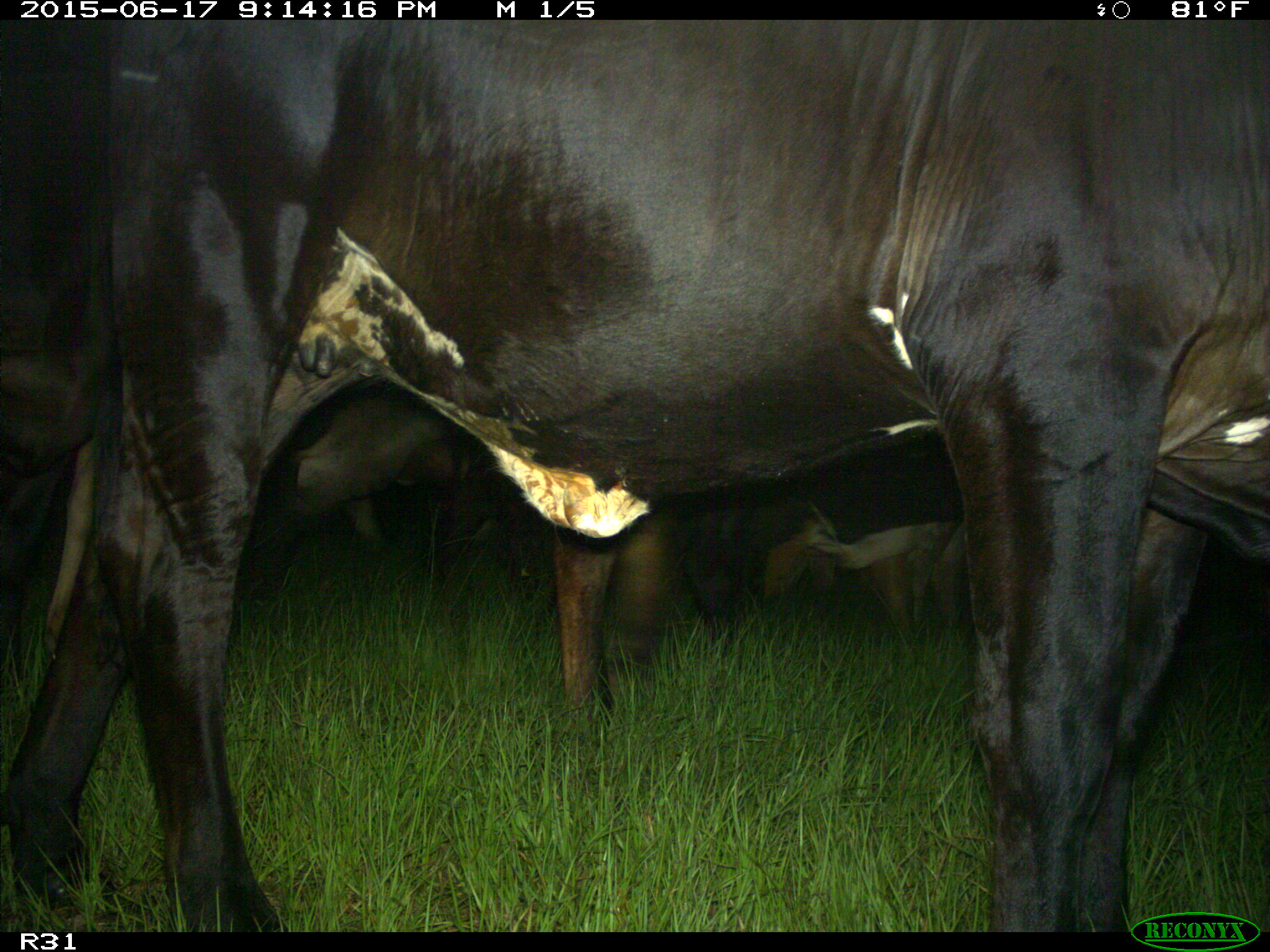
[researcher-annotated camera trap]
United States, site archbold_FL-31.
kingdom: Animalia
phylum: Chordata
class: Mammalia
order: Artiodactyla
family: Bovidae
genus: Bos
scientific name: Bos taurus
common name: domestic cow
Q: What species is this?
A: Bos taurus (domestic cow).